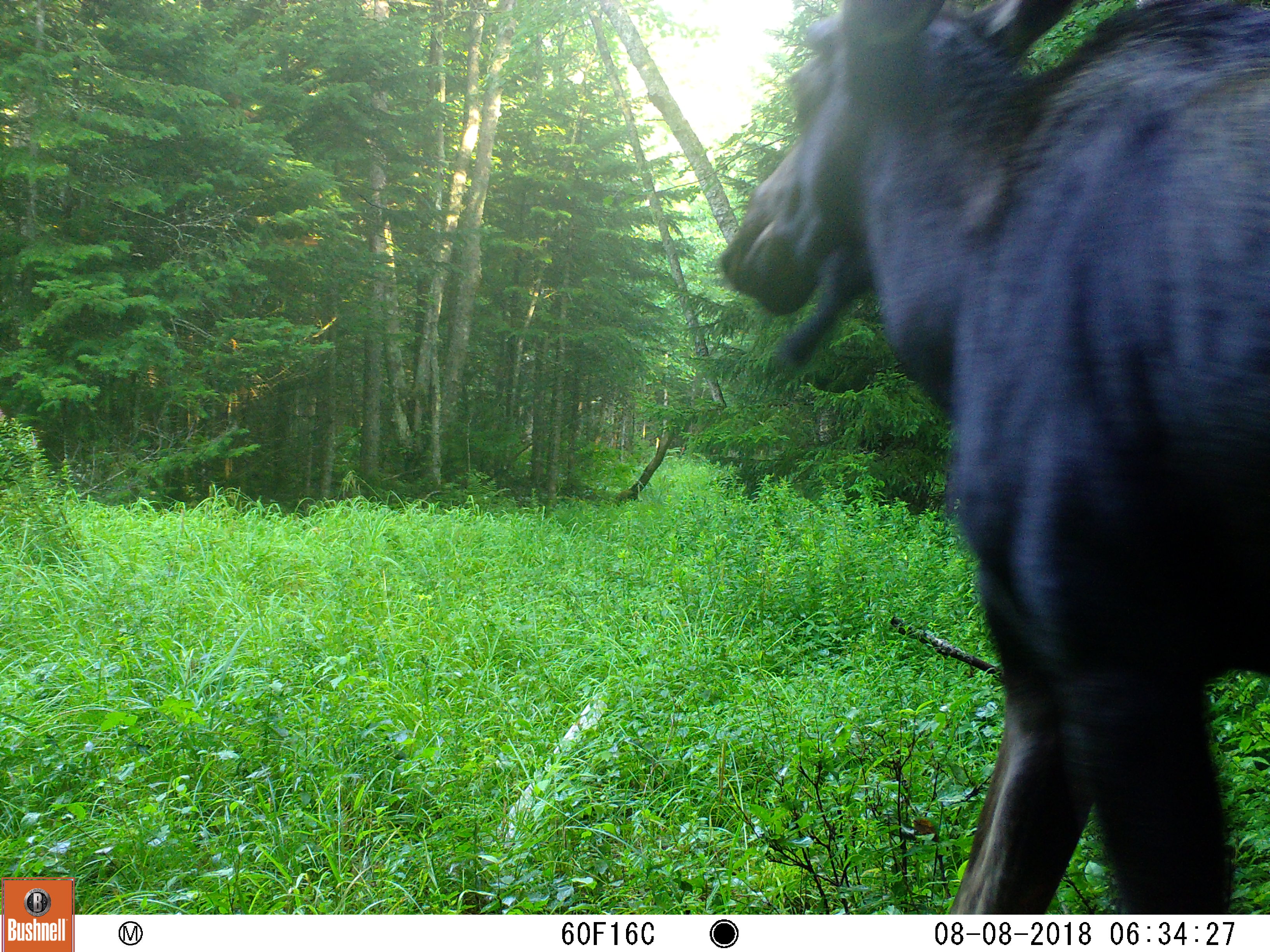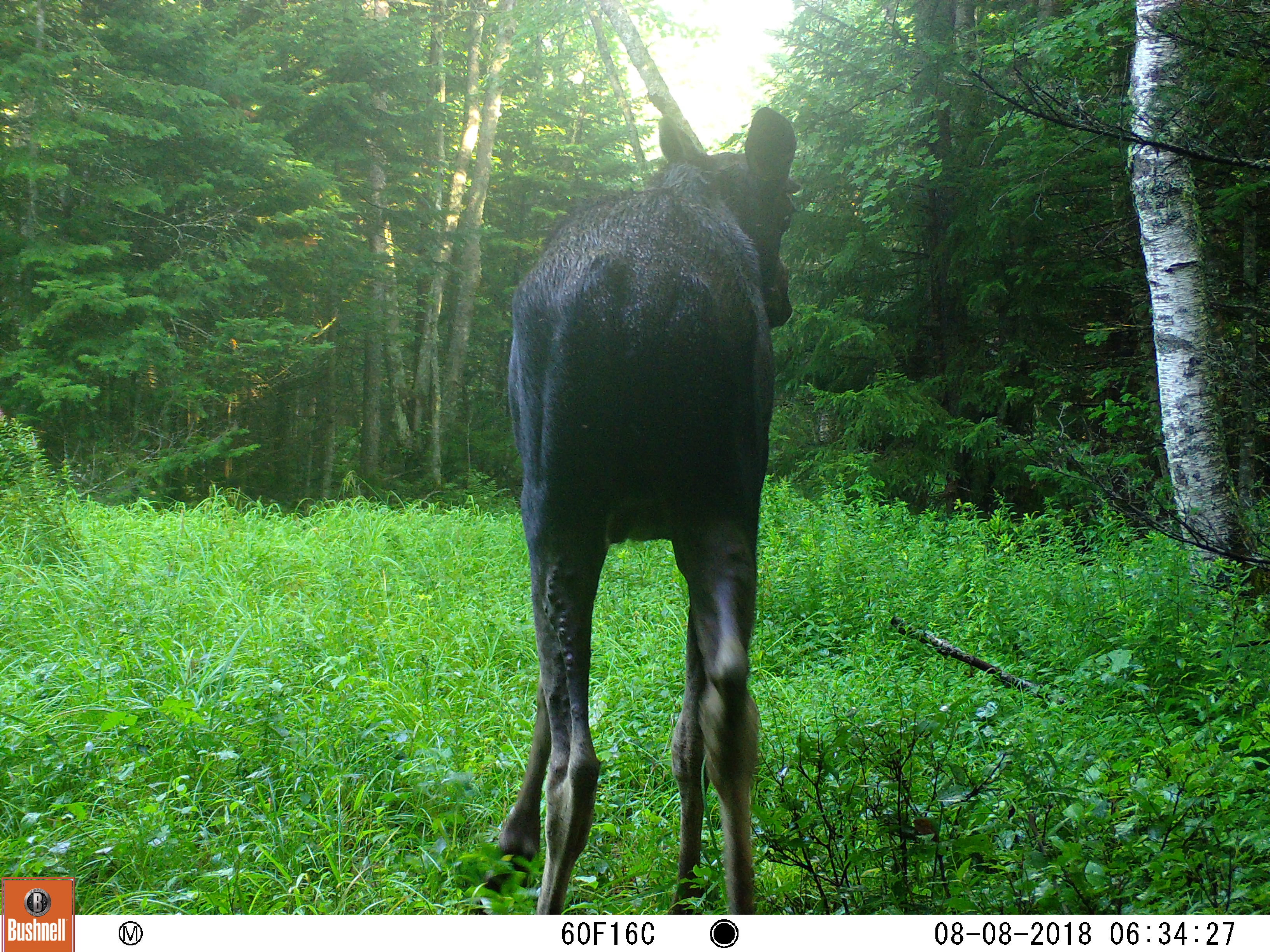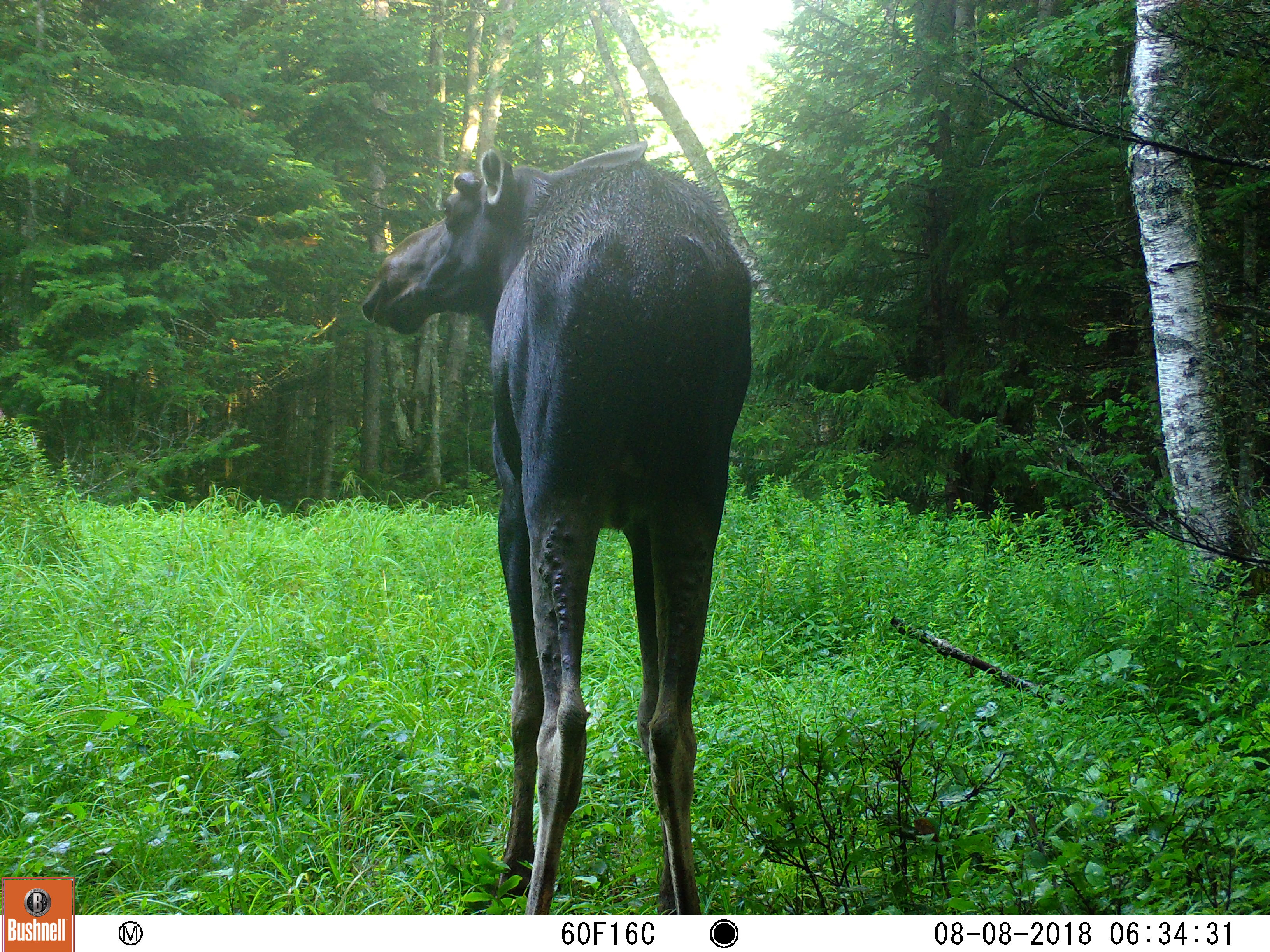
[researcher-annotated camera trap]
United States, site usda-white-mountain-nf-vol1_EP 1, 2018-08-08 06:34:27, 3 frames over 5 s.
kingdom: Animalia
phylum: Chordata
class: Mammalia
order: Artiodactyla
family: Cervidae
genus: Alces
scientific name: Alces alces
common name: moose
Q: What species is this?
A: Moose (Alces alces).